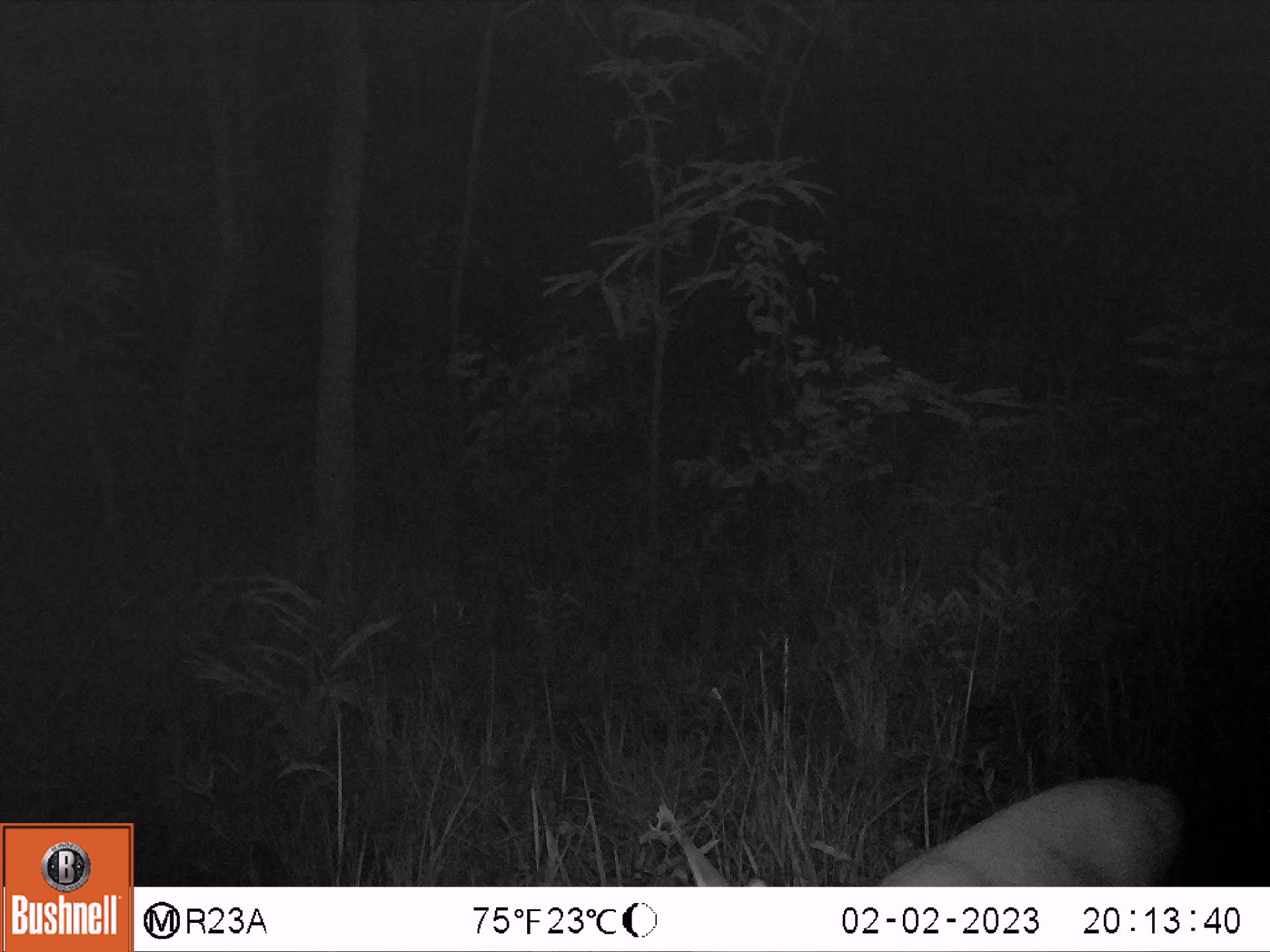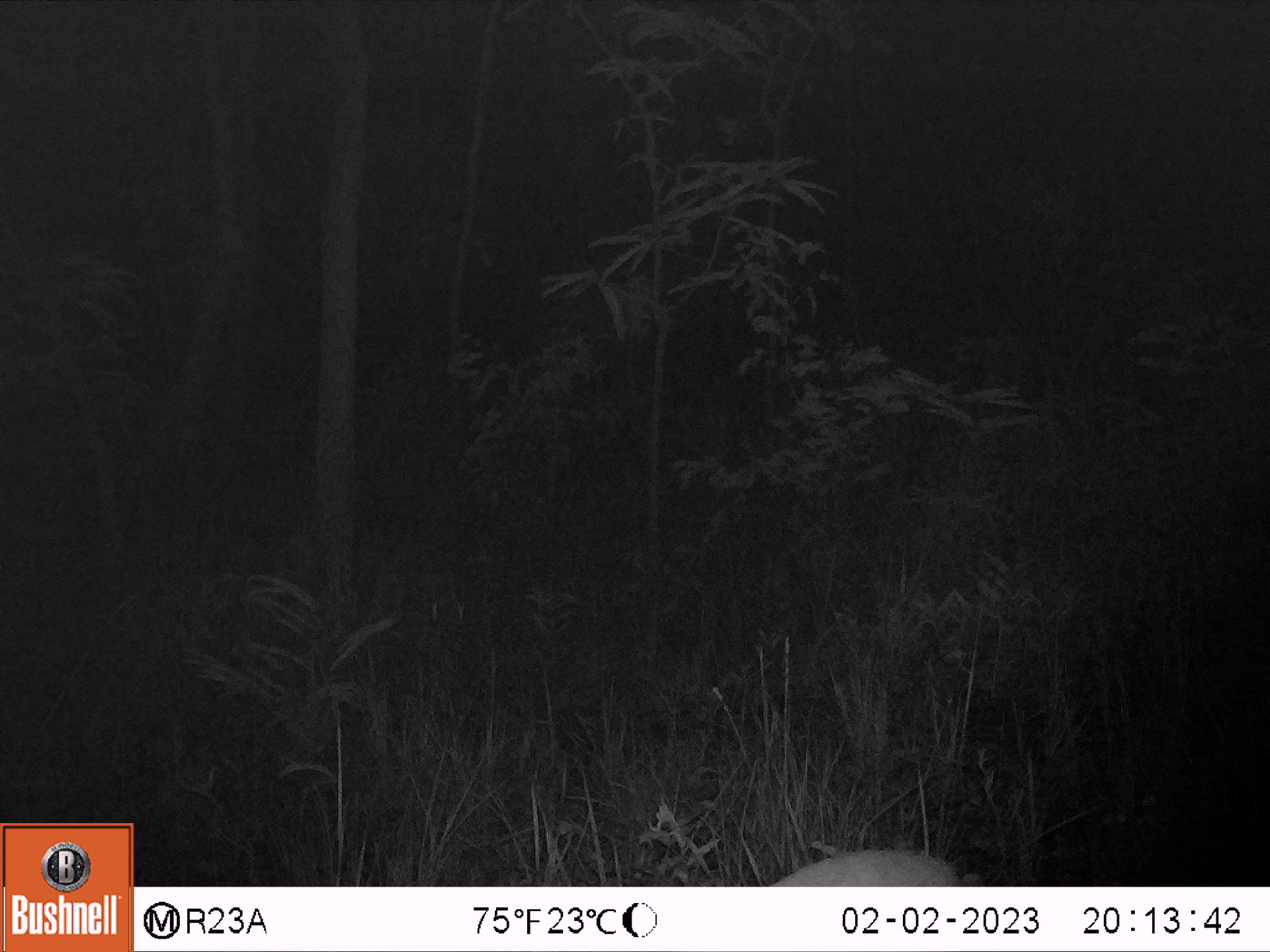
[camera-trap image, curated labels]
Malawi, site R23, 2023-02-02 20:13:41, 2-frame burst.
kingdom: Animalia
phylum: Chordata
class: Mammalia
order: Artiodactyla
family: Bovidae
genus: Sylvicapra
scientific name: Sylvicapra grimmia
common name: common duiker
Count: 1.